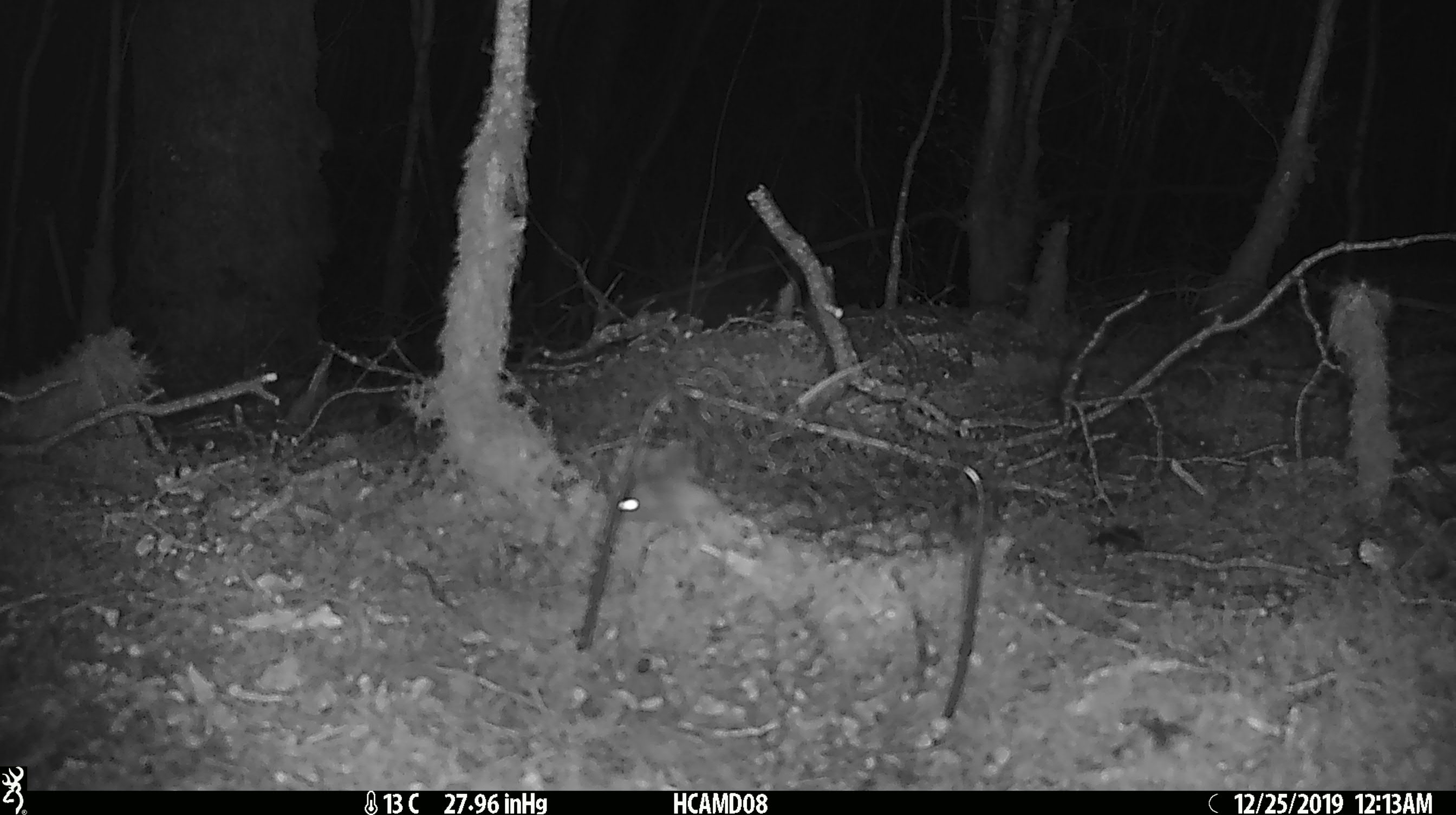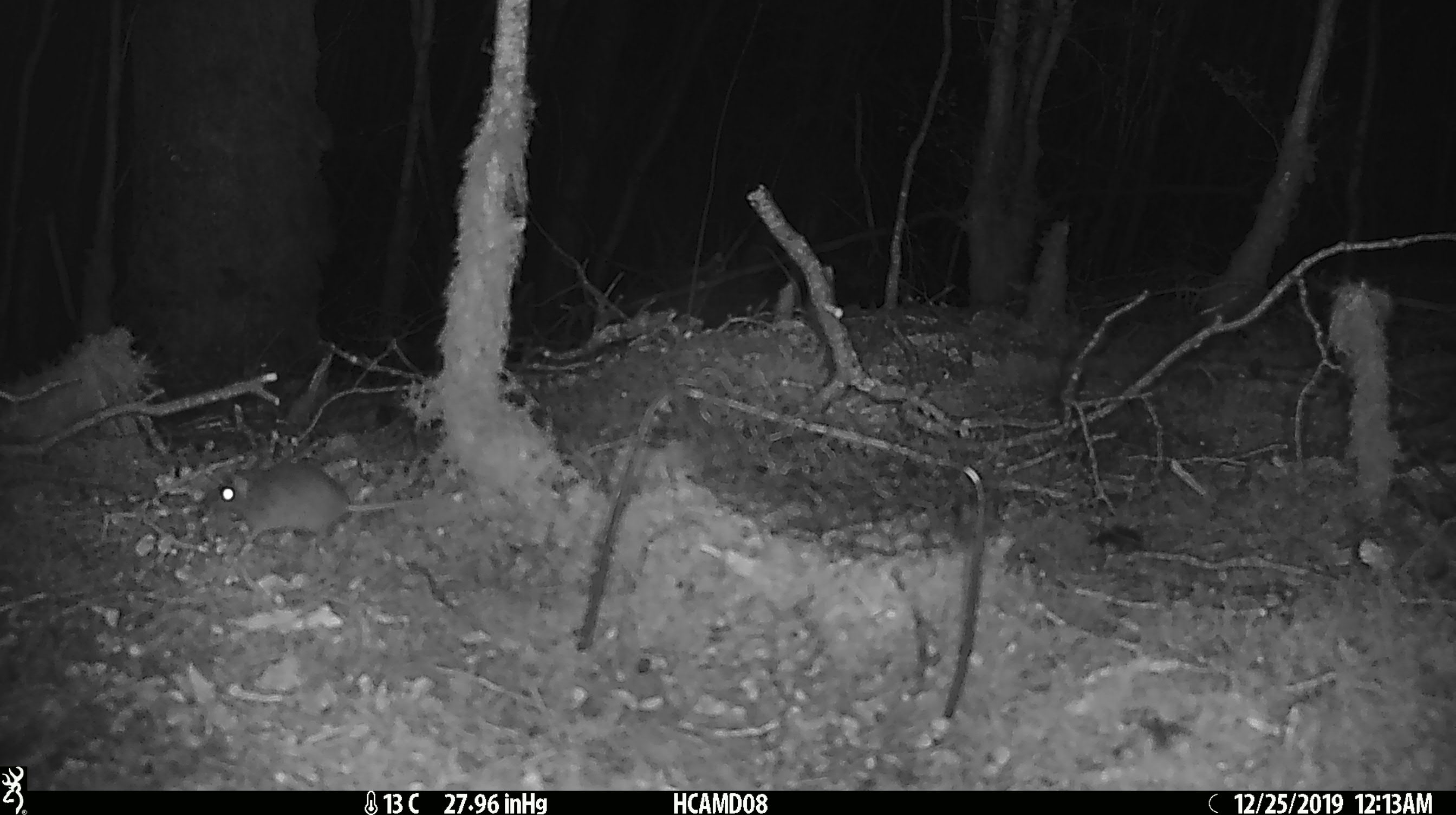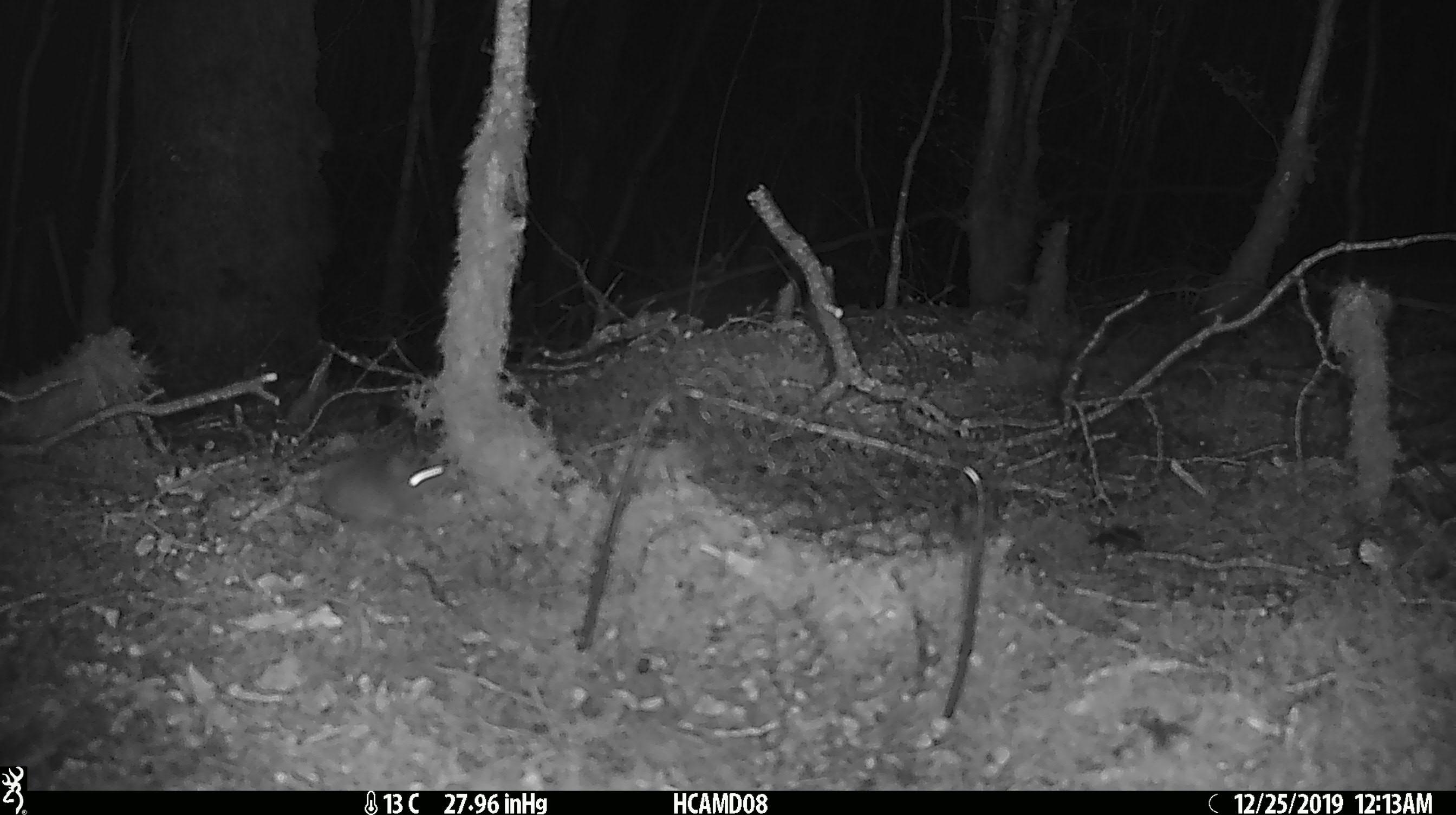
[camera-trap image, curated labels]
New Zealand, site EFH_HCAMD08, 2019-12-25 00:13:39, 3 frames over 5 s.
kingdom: Animalia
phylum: Chordata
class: Mammalia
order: Rodentia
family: Muridae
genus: Mus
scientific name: Mus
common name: mouse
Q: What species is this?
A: Mouse (Mus).